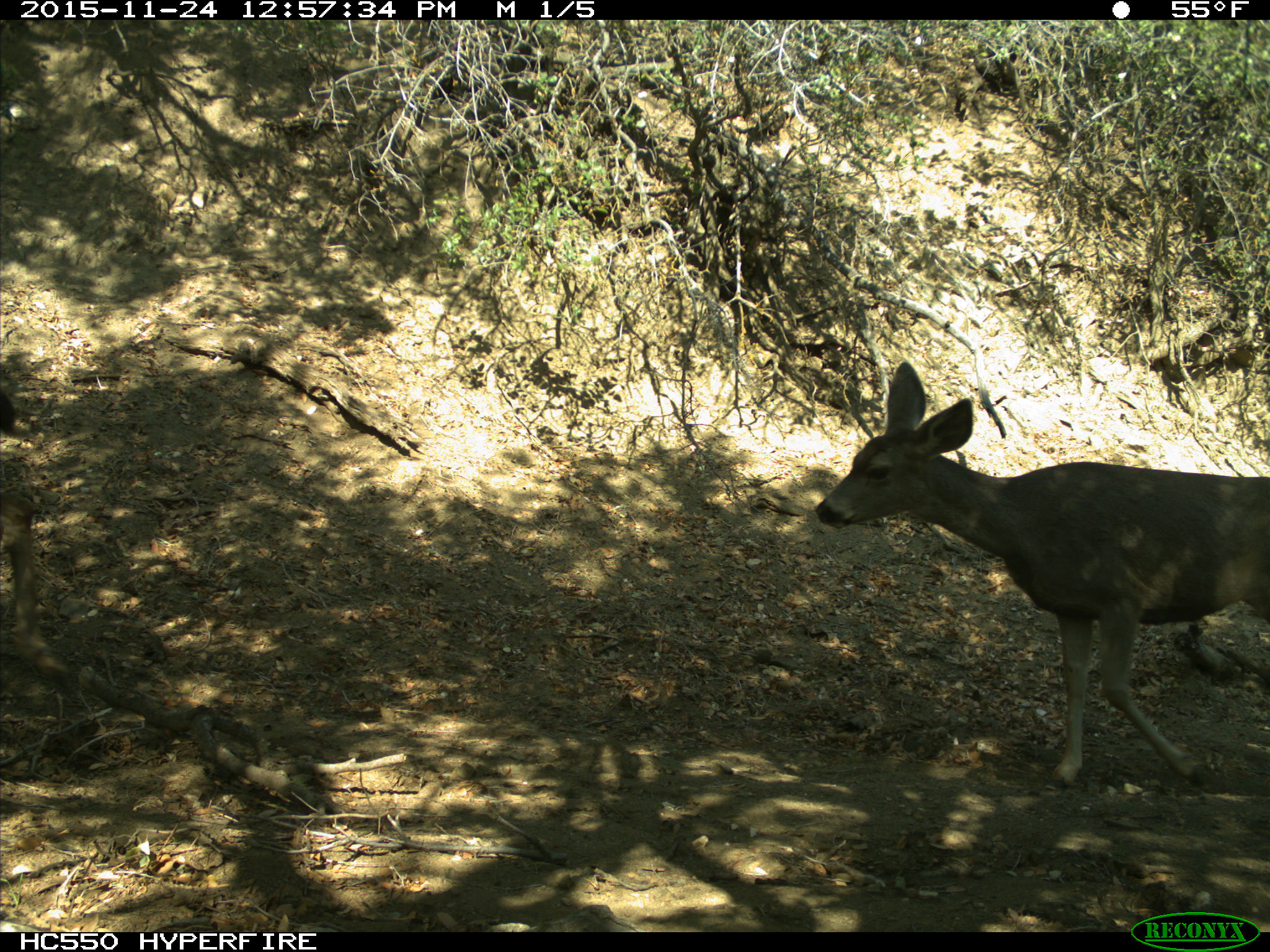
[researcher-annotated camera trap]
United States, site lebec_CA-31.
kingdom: Animalia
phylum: Chordata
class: Mammalia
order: Artiodactyla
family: Cervidae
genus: Odocoileus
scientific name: Odocoileus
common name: deer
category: unidentified deer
Unidentified deer (deer) (Odocoileus).